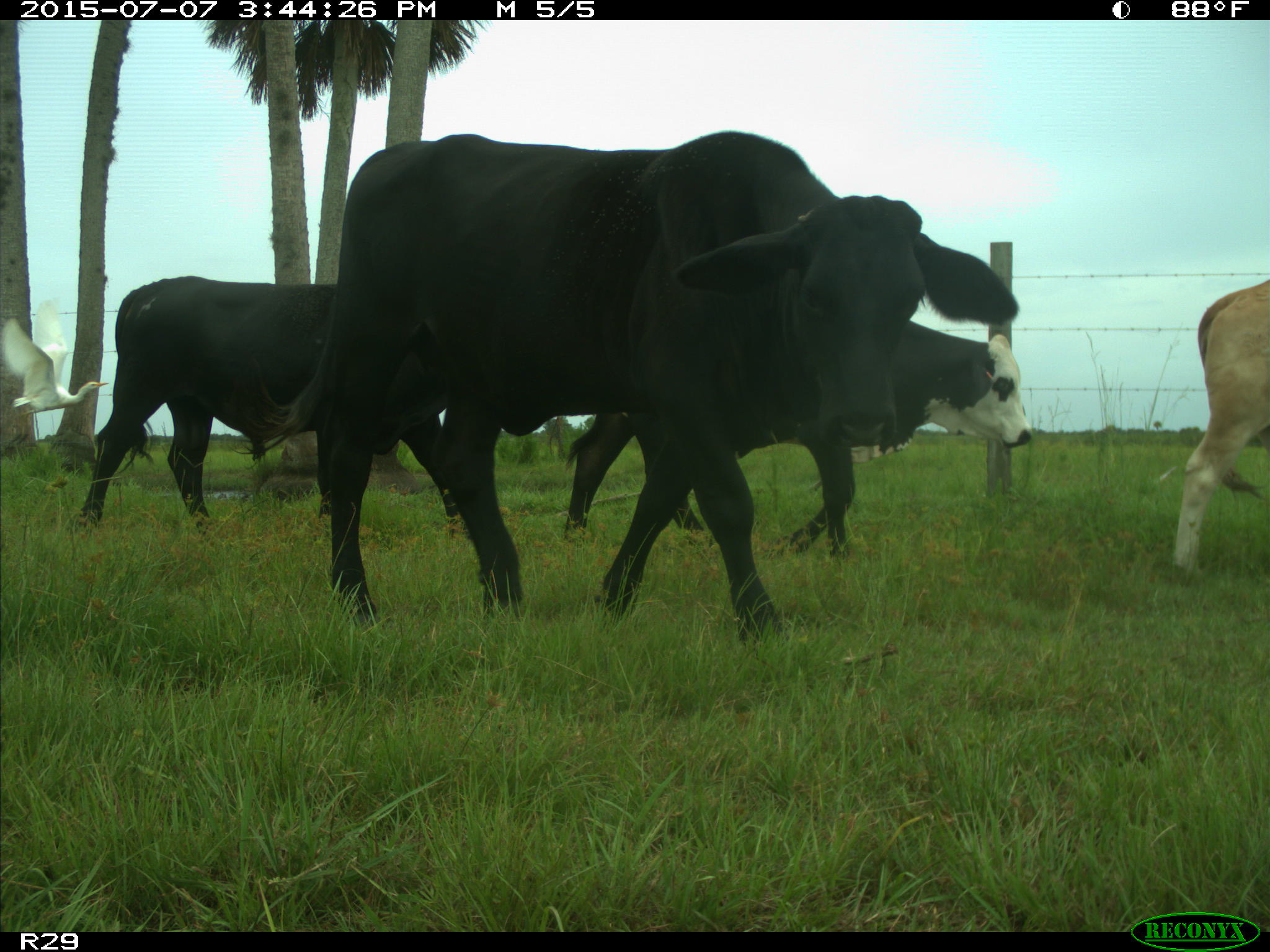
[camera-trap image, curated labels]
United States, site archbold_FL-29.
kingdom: Animalia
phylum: Chordata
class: Mammalia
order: Artiodactyla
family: Bovidae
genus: Bos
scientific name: Bos taurus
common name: domestic cow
Bos taurus (domestic cow).